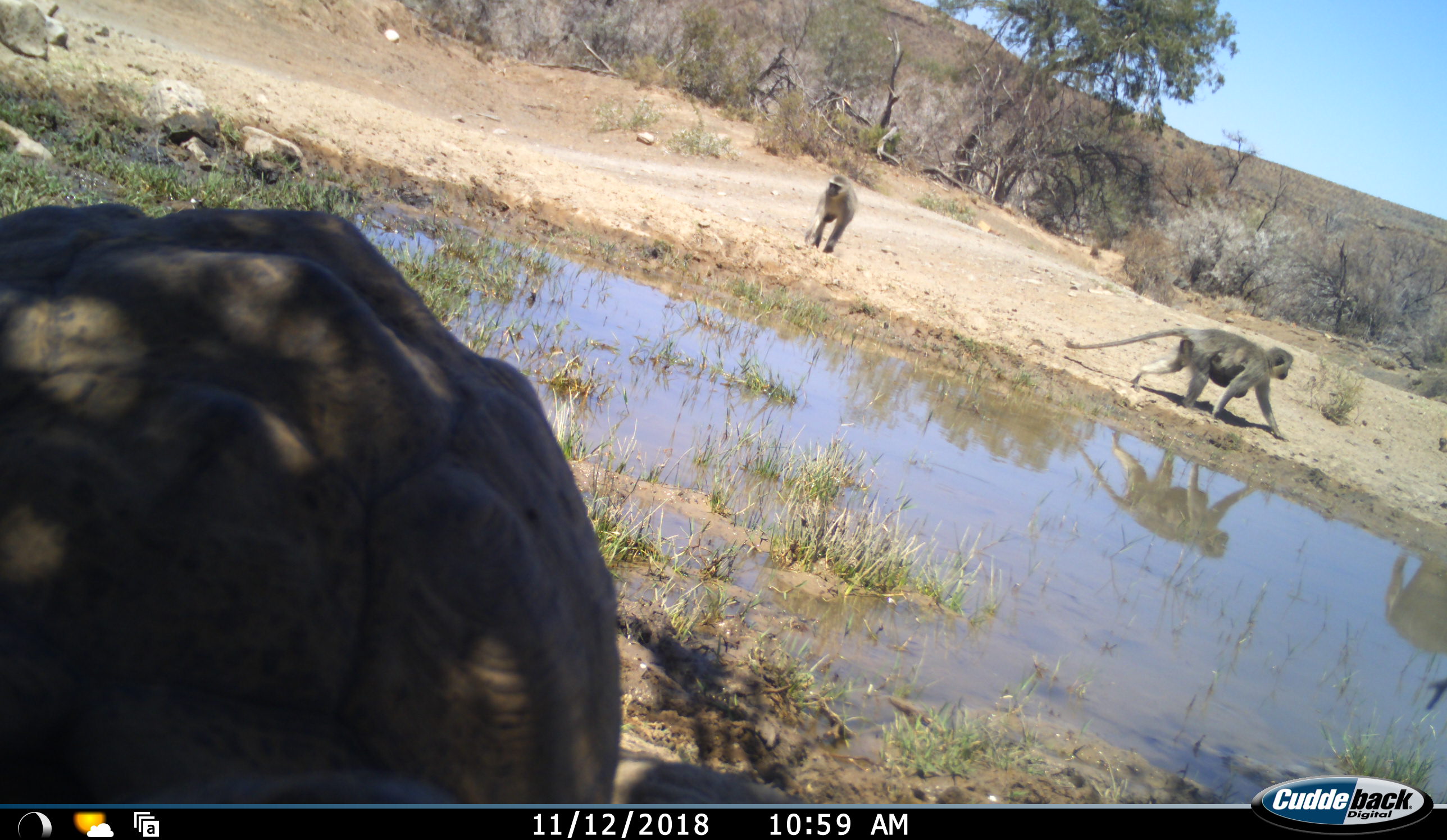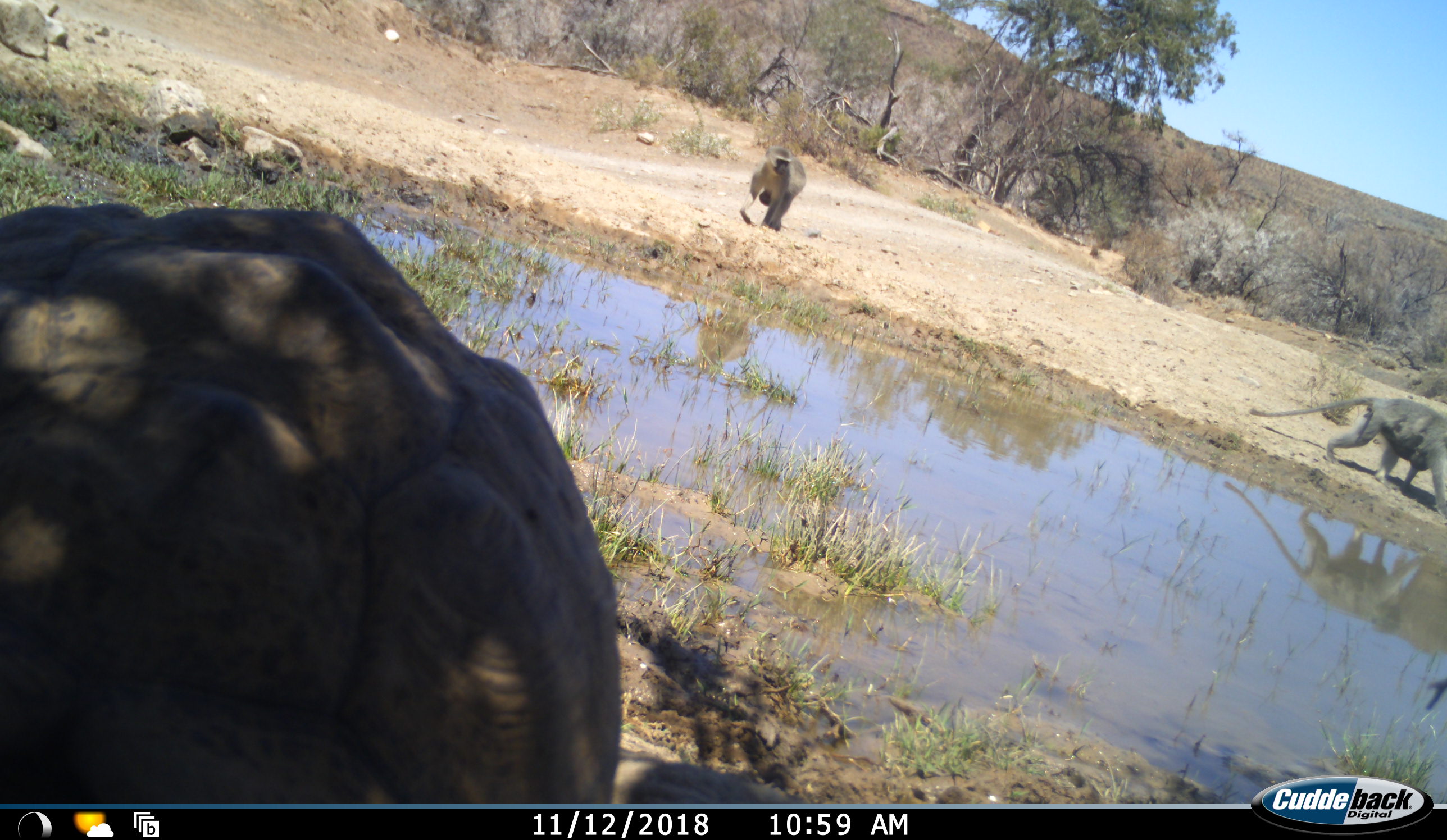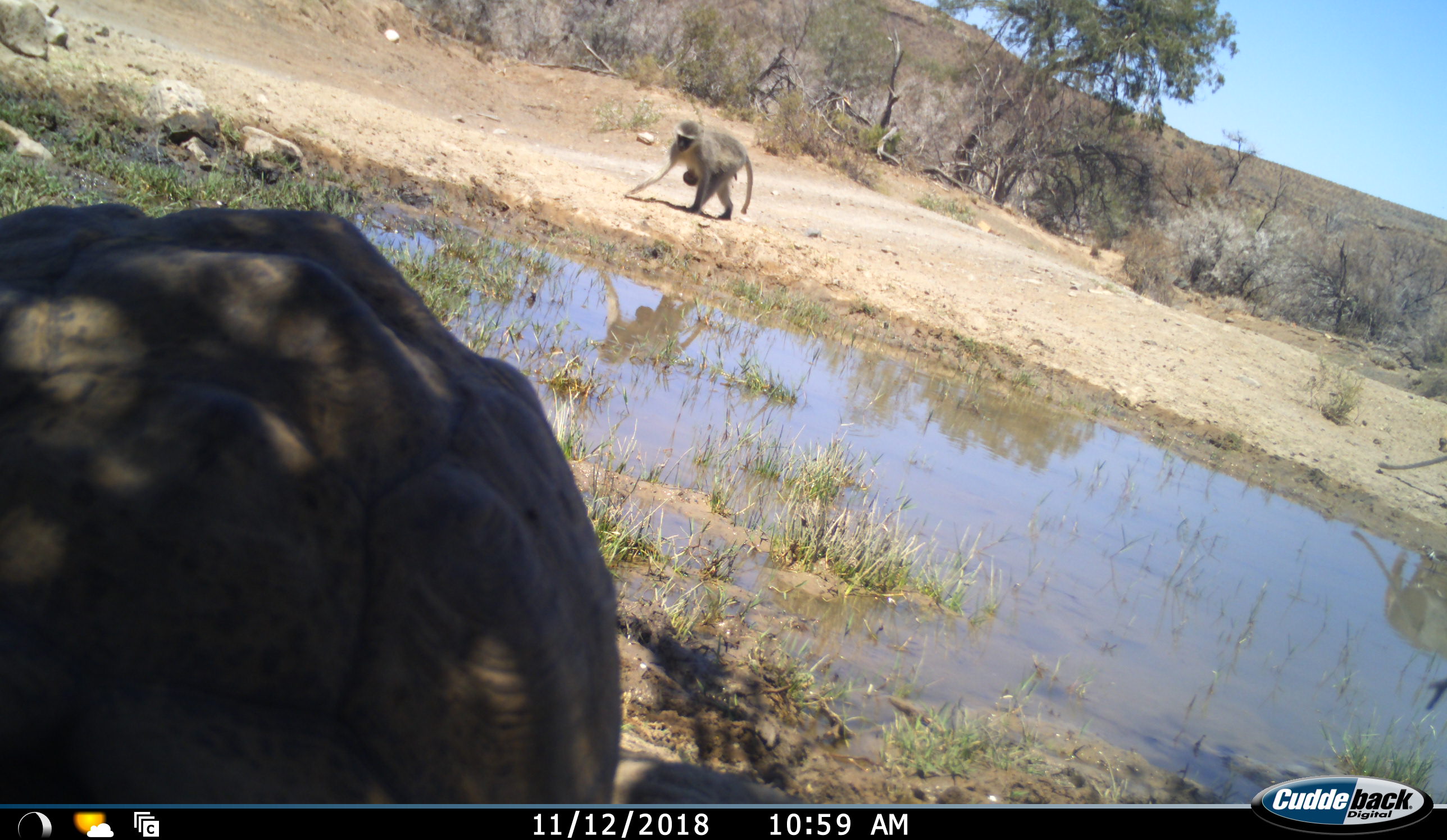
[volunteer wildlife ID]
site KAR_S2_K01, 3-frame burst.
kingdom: Animalia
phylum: Chordata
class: Mammalia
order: Primates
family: Cercopithecidae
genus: Chlorocebus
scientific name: Chlorocebus pygerythrus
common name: vervet monkey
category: monkeyvervet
Monkeyvervet (vervet monkey) (Chlorocebus pygerythrus), count 4. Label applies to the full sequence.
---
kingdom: Animalia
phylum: Chordata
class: Reptilia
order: Testudines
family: Testudinidae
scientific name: Testudinidae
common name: tortoise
Tortoise (Testudinidae), count 1. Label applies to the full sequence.